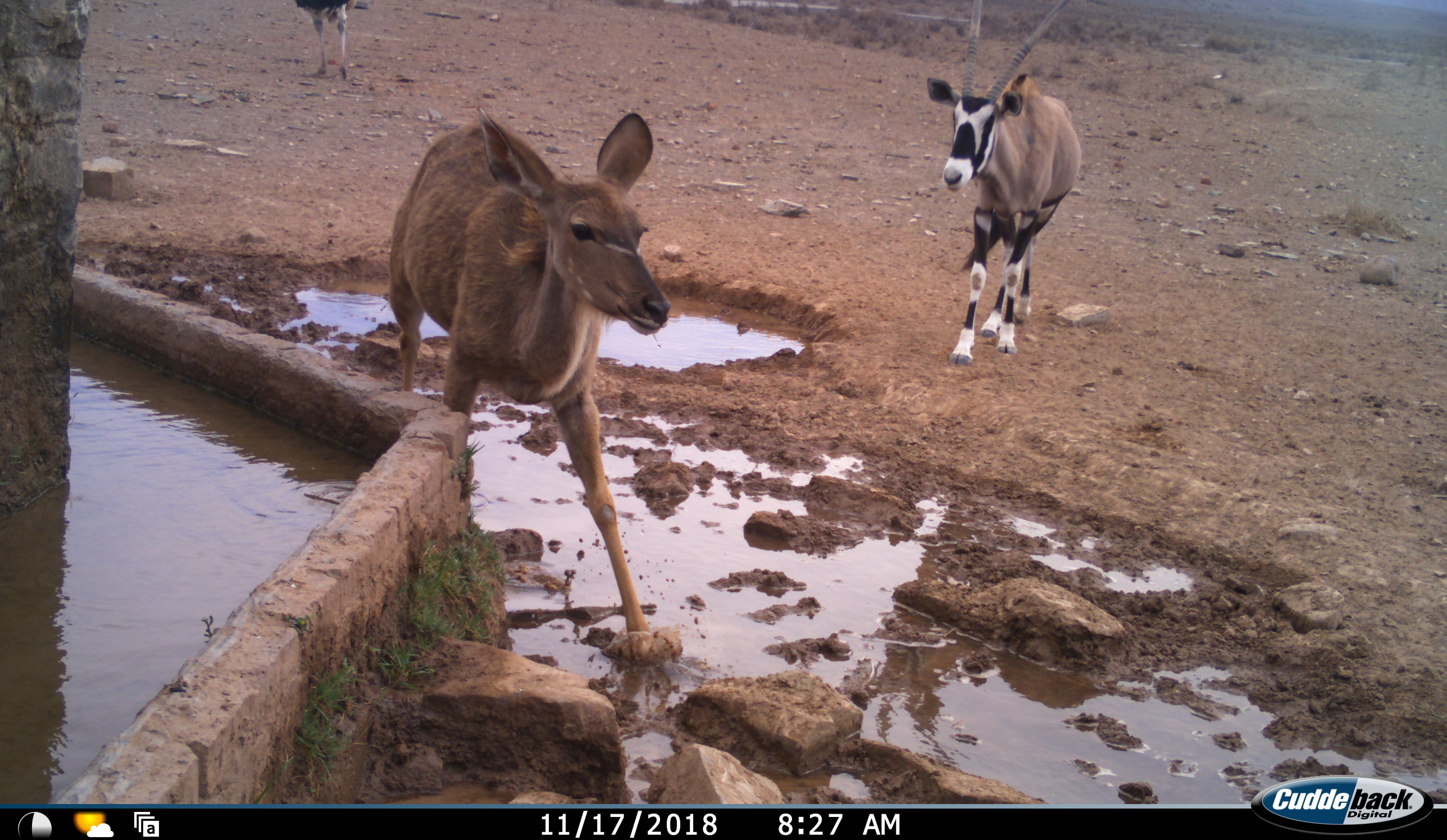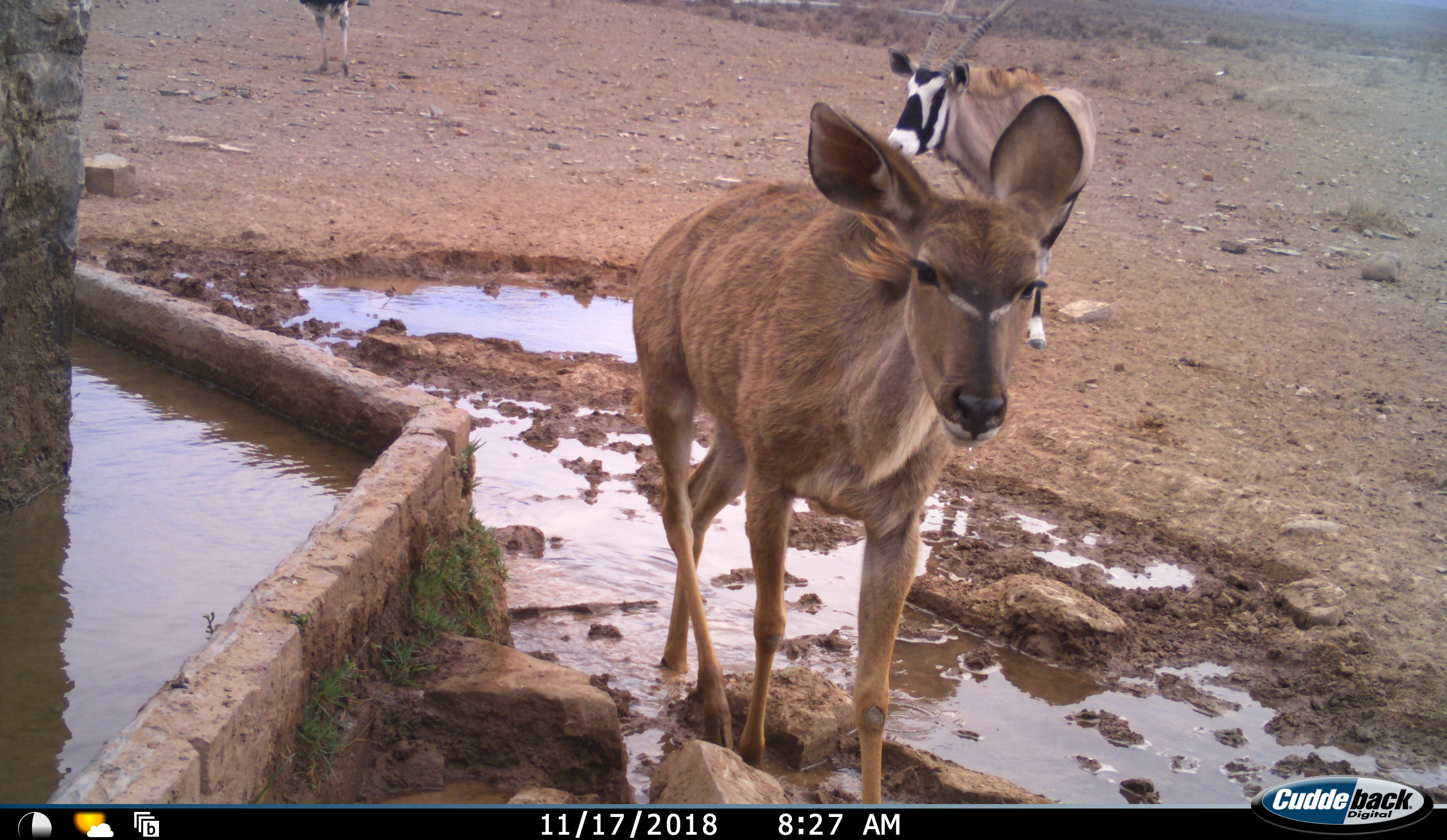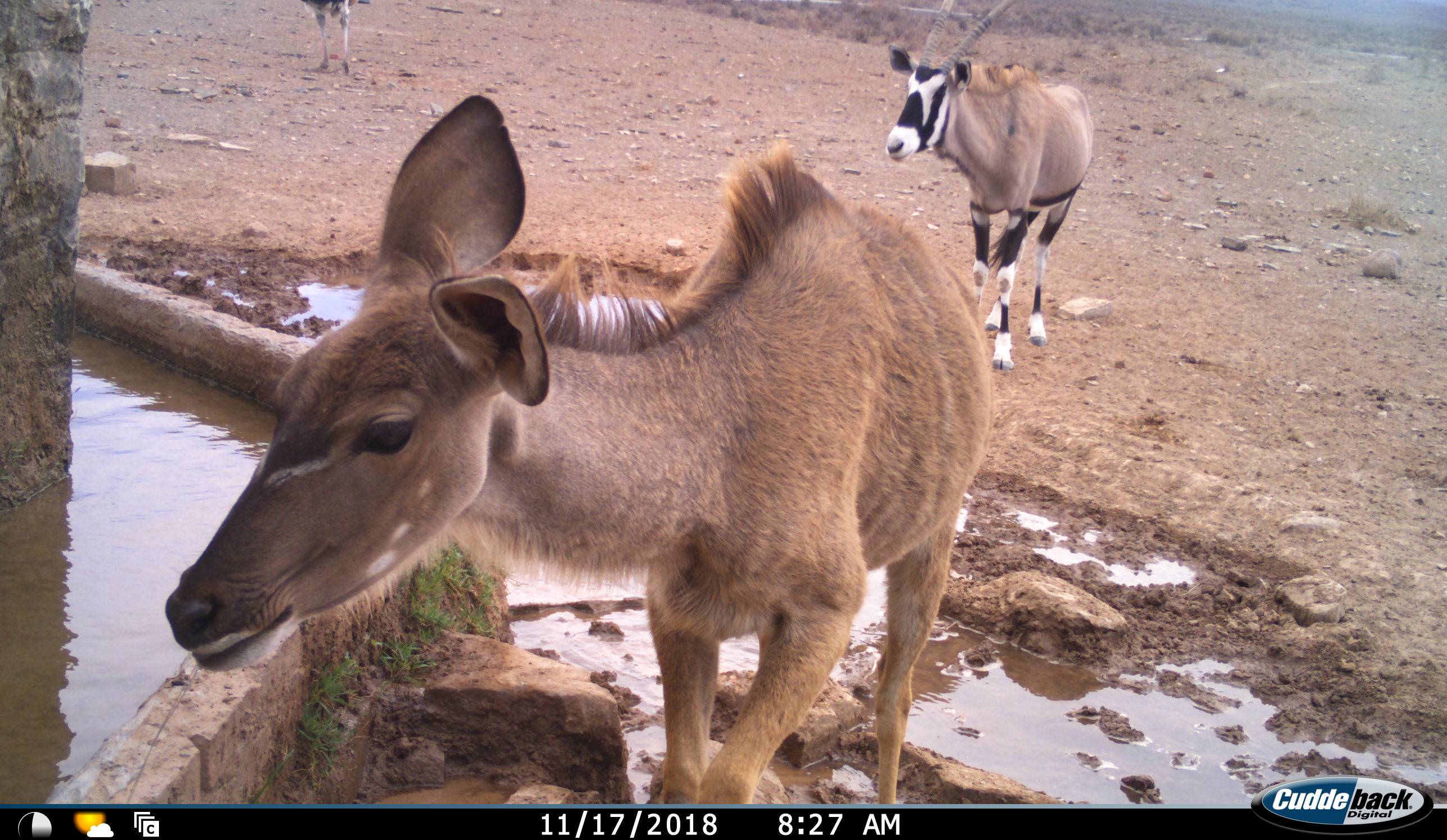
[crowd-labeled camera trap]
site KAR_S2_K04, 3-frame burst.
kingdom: Animalia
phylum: Chordata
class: Mammalia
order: Artiodactyla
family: Bovidae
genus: Oryx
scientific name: Oryx gazella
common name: gemsbok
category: oryx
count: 1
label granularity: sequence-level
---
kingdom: Animalia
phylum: Chordata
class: Mammalia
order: Artiodactyla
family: Bovidae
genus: Tragelaphus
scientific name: Tragelaphus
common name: kudu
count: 1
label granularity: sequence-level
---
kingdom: Animalia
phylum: Chordata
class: Aves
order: Struthioniformes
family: Struthionidae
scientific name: Struthionidae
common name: ostrich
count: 1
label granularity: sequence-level